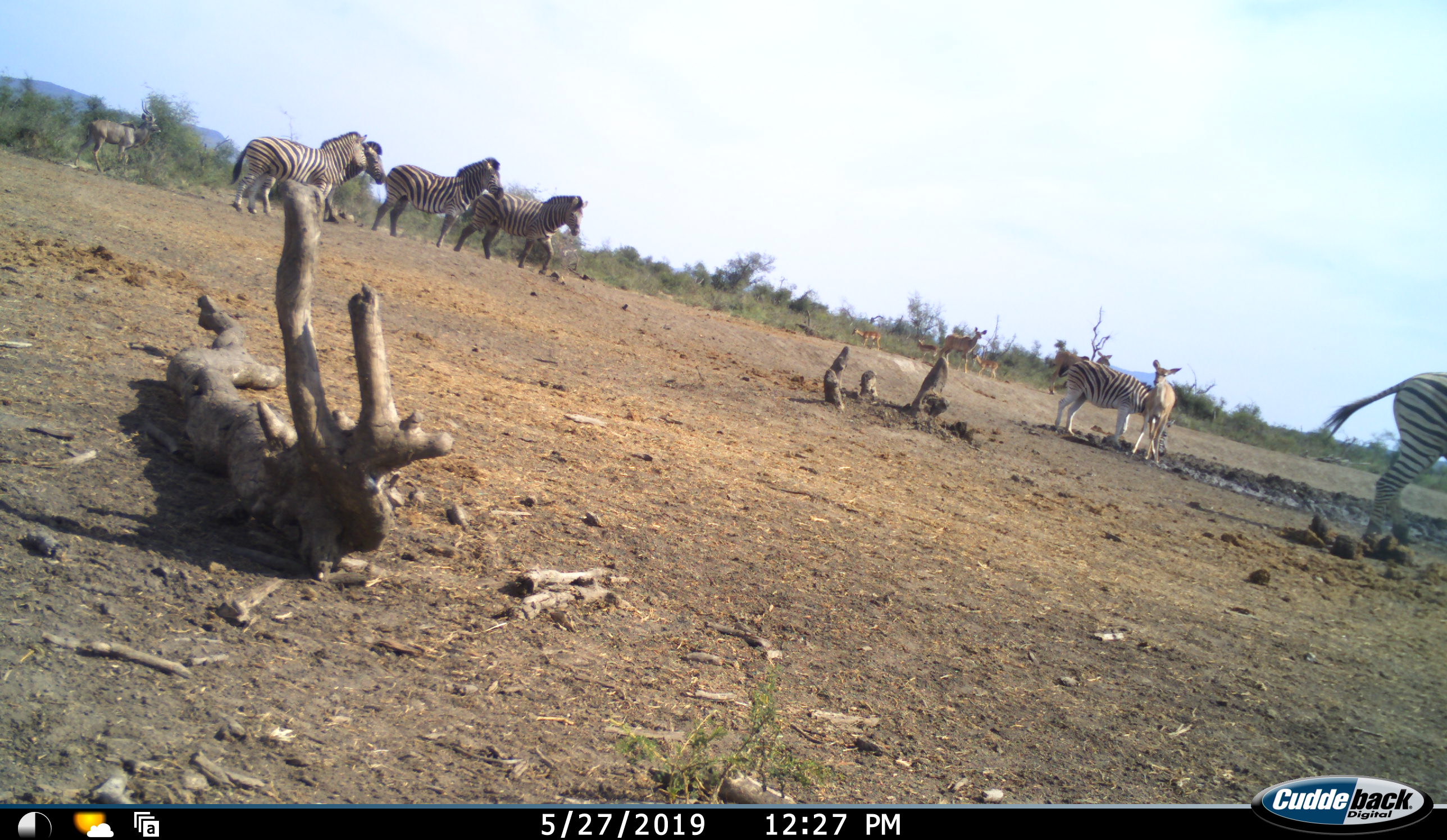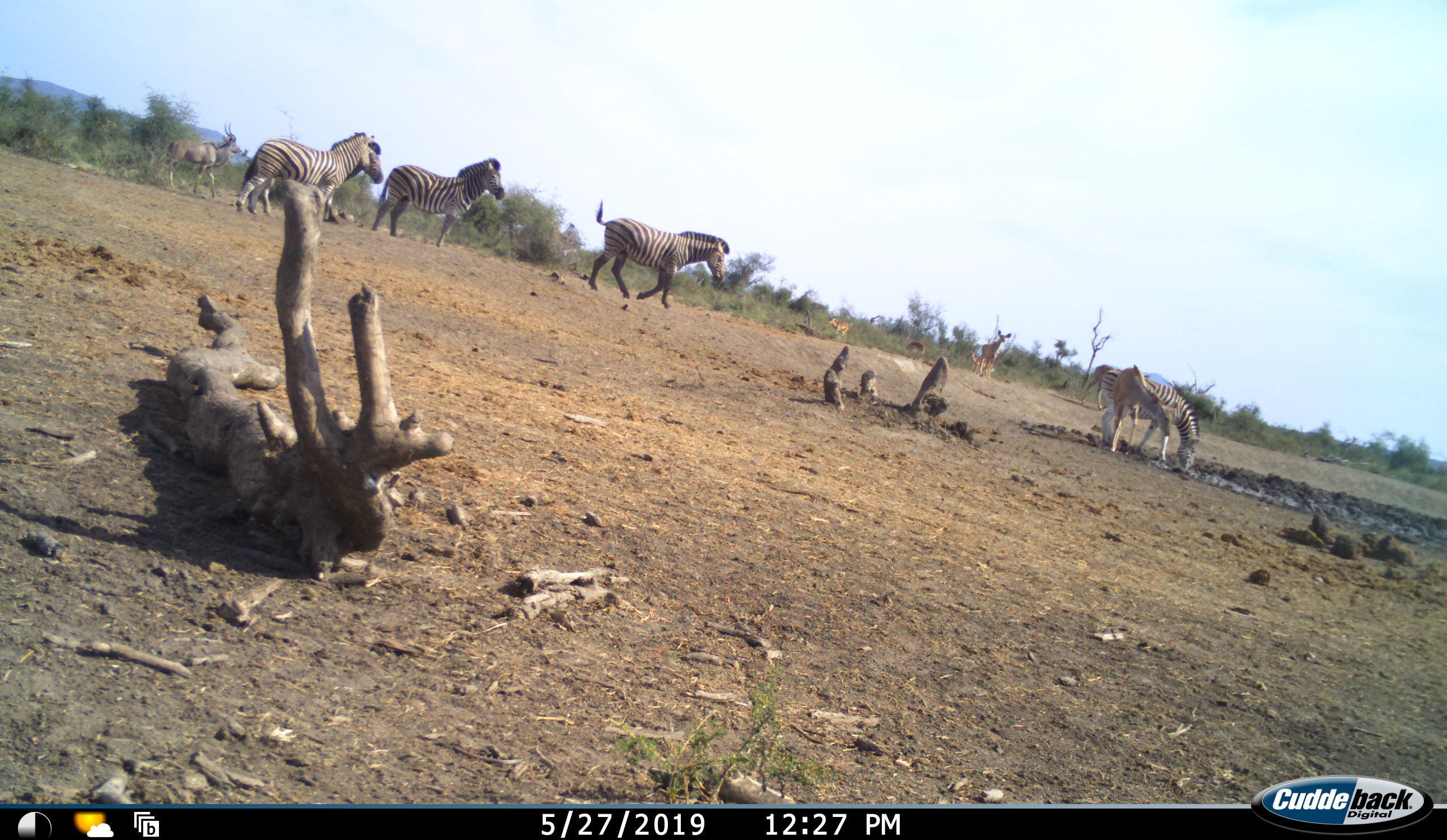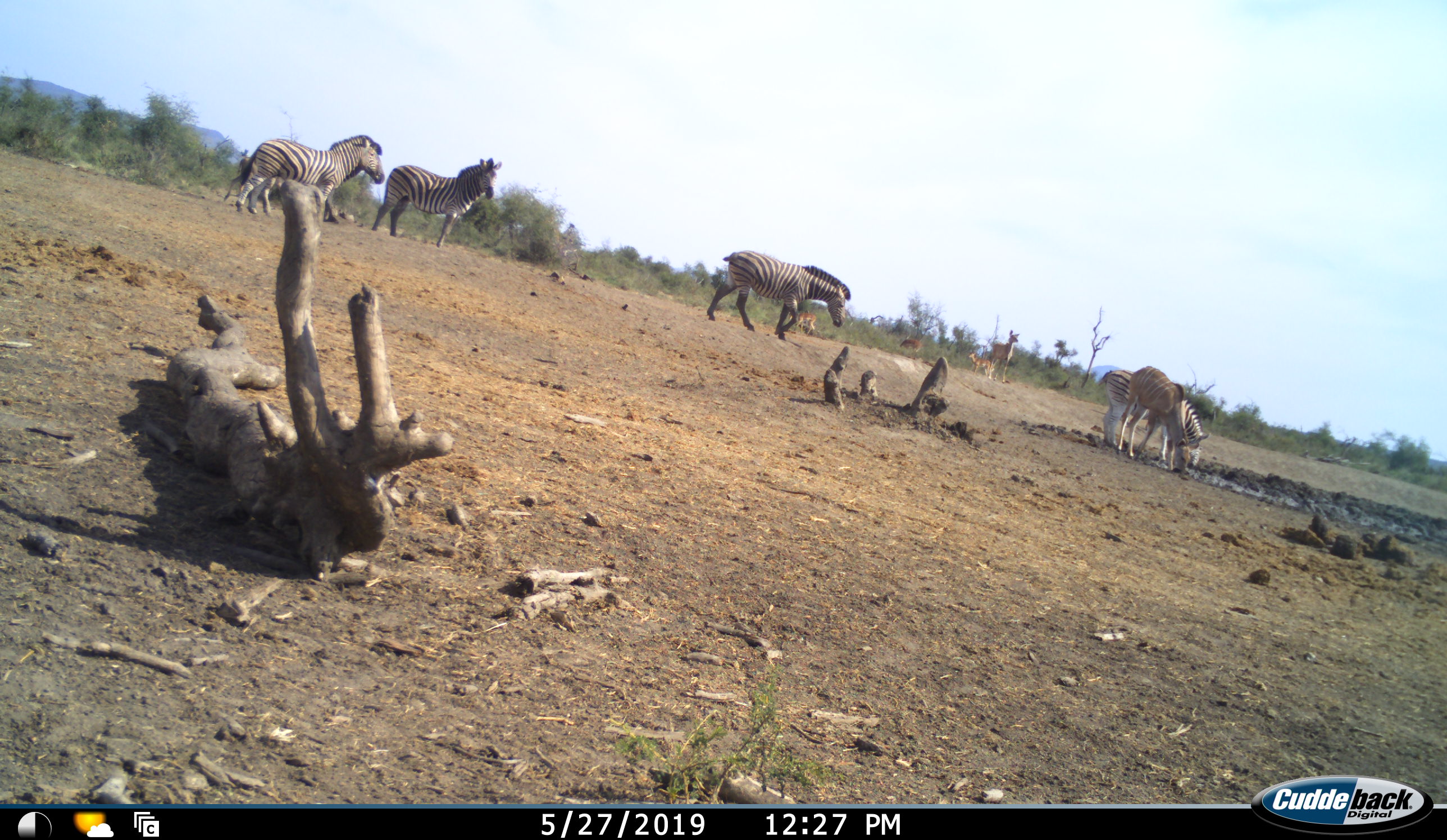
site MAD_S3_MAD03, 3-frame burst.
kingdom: Animalia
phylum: Chordata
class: Mammalia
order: Artiodactyla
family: Bovidae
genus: Aepyceros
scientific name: Aepyceros melampus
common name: impala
Impala (Aepyceros melampus), count 5. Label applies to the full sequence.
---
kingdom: Animalia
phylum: Chordata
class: Mammalia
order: Artiodactyla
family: Bovidae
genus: Tragelaphus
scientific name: Tragelaphus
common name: kudu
Kudu (Tragelaphus), count 3. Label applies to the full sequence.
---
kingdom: Animalia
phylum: Chordata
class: Mammalia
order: Perissodactyla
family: Equidae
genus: Equus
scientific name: Equus quagga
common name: plains zebra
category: zebraplains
Zebraplains (plains zebra) (Equus quagga), count 6. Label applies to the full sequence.